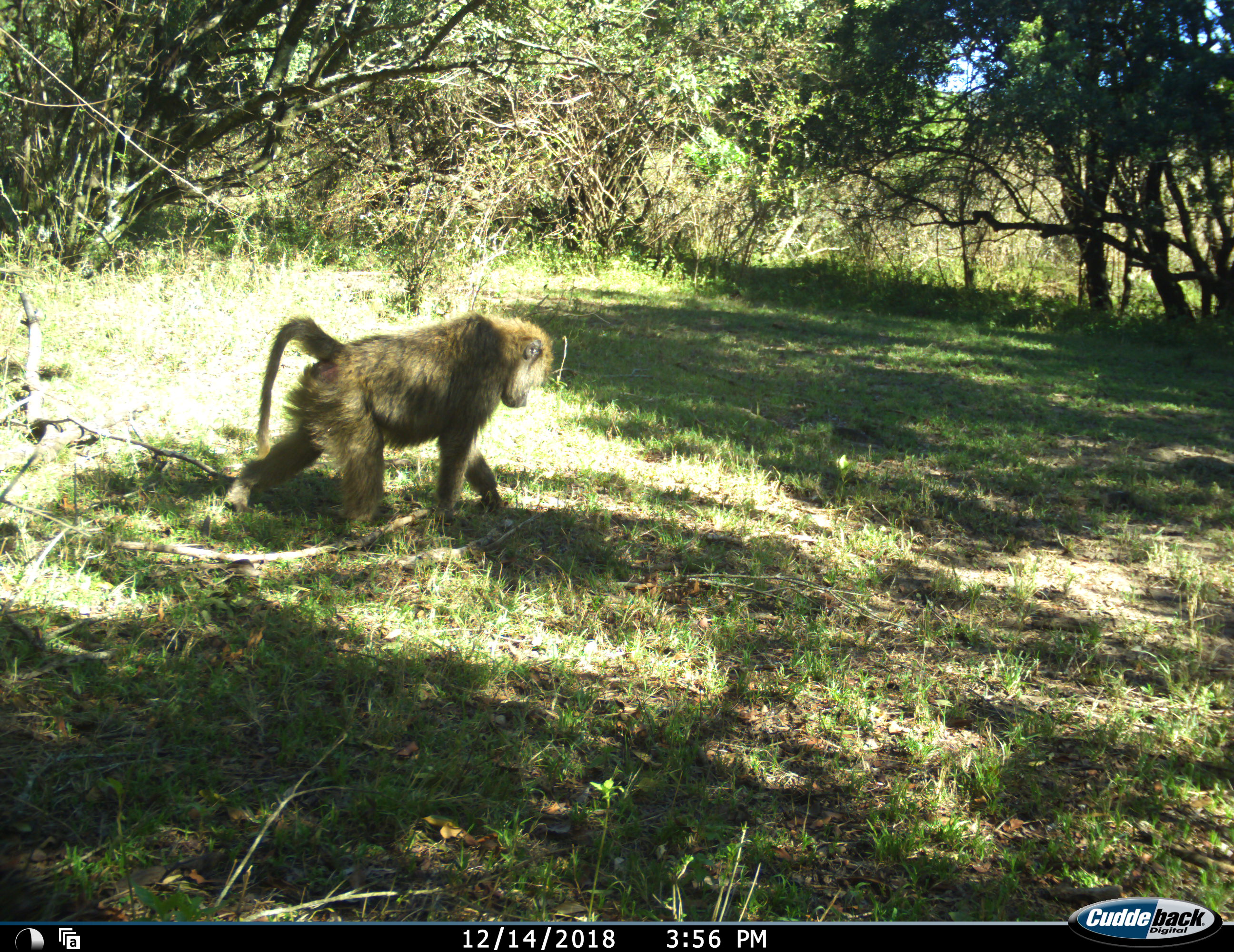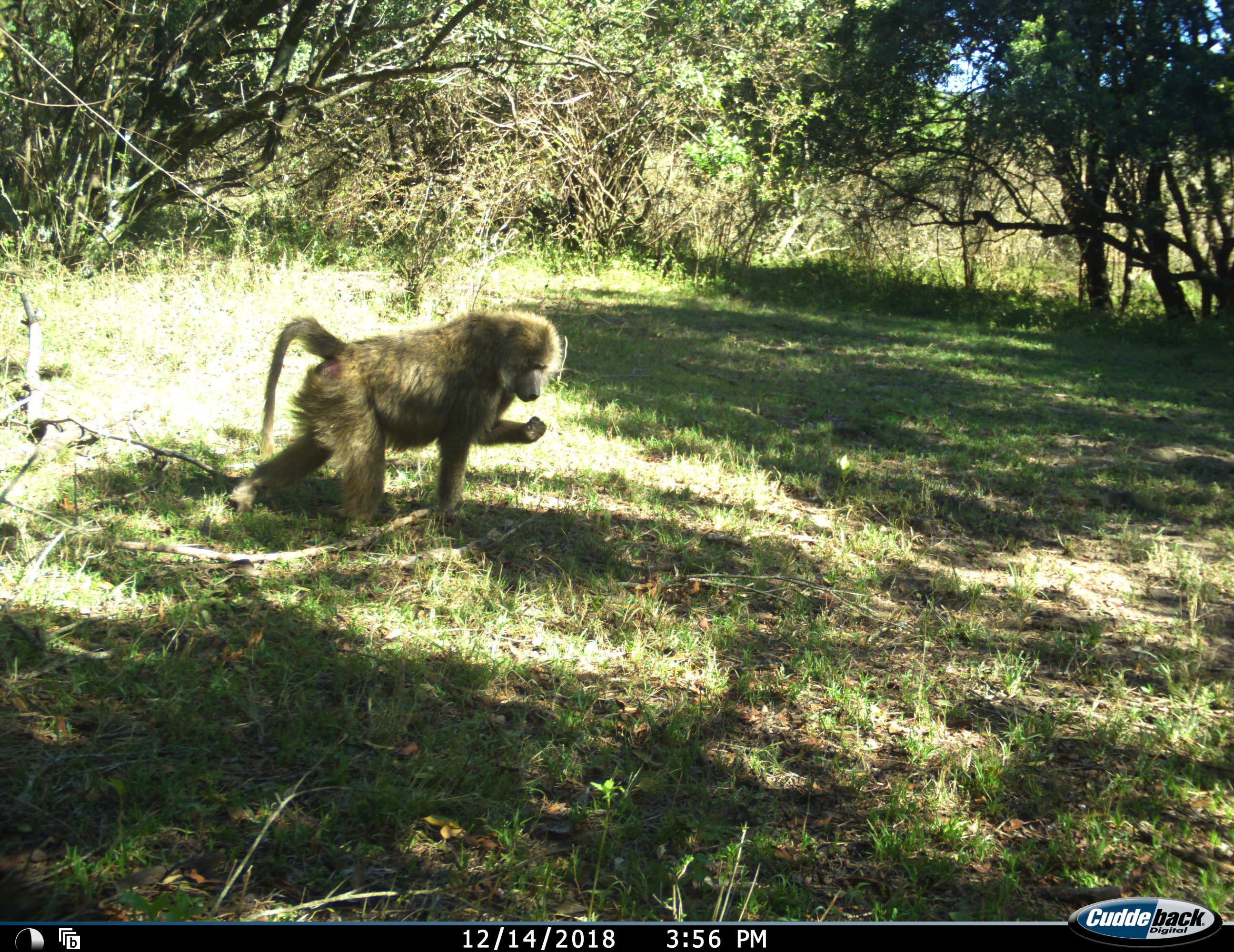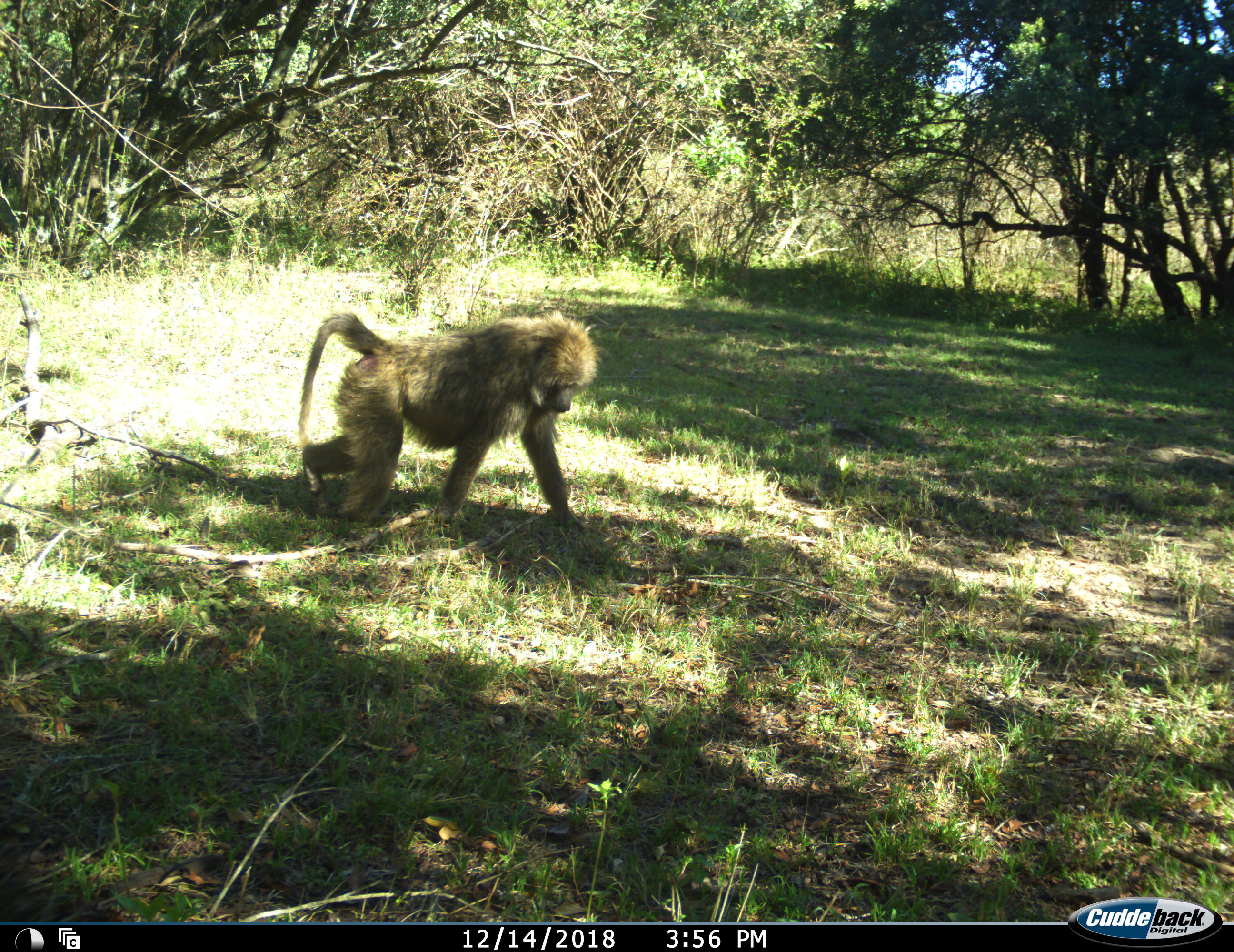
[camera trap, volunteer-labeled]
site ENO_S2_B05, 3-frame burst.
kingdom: Animalia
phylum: Chordata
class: Mammalia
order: Primates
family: Cercopithecidae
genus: Papio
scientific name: Papio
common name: baboon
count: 1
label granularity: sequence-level